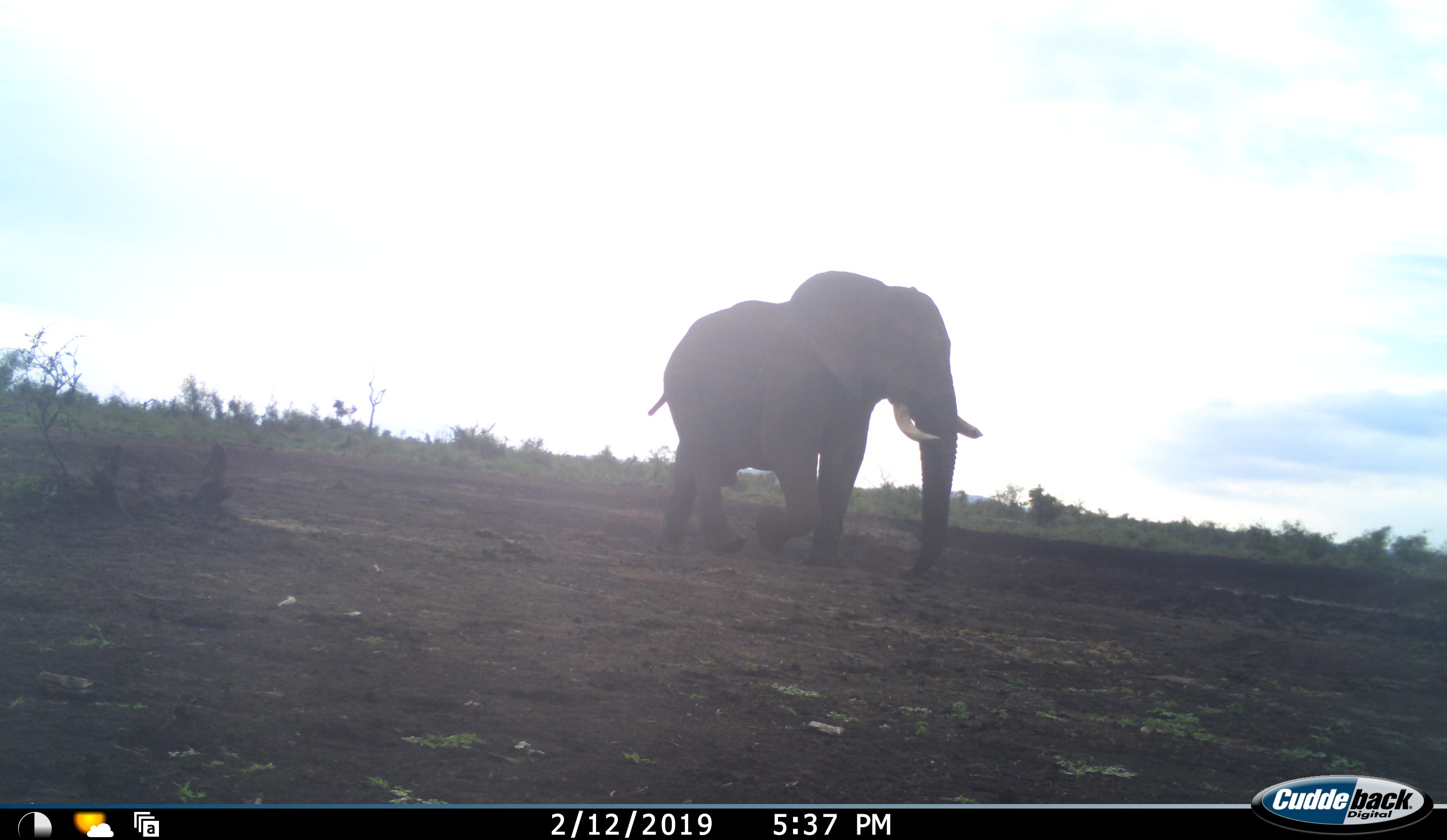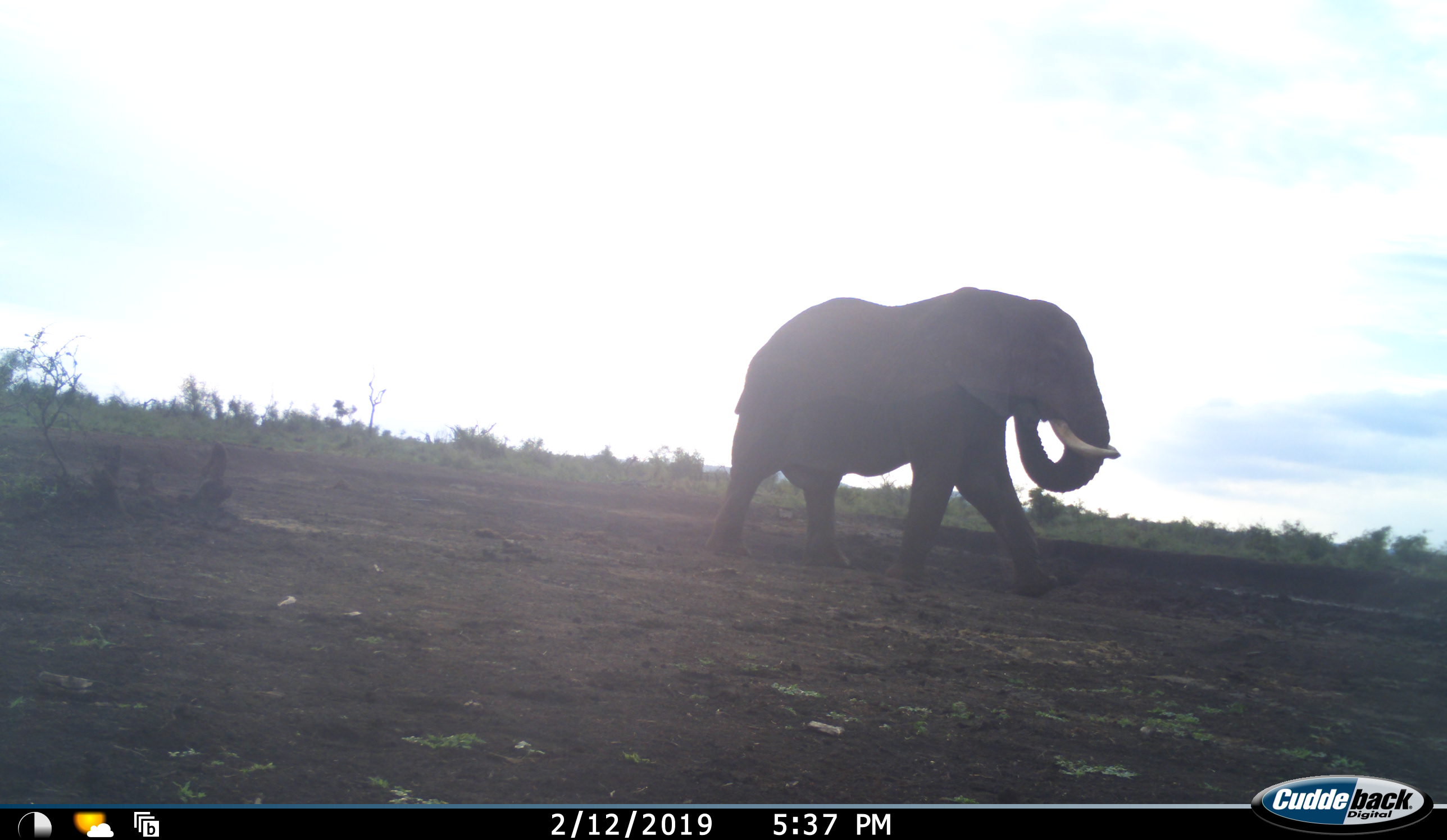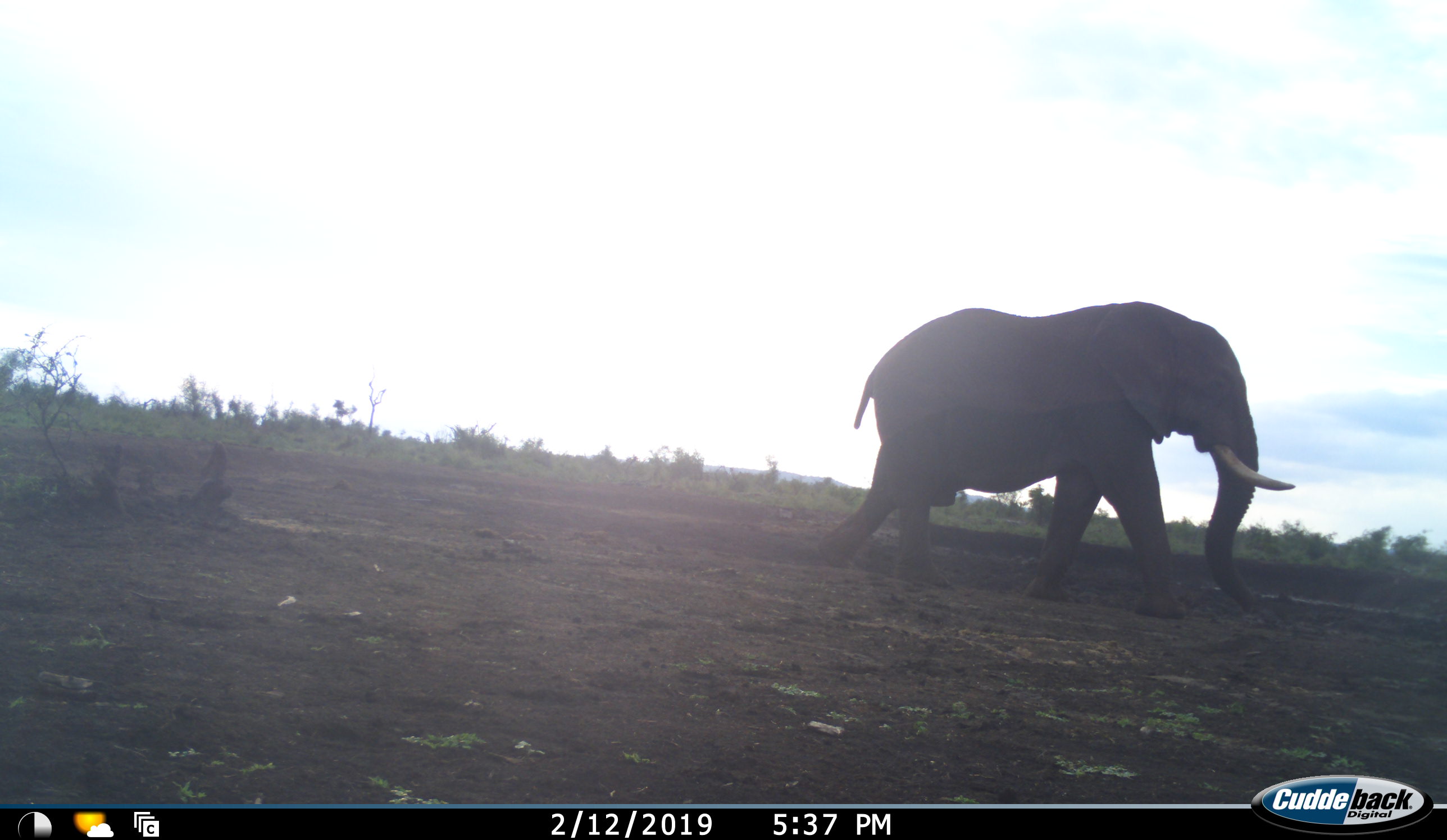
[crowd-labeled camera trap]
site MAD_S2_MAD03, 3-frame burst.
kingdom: Animalia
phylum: Chordata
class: Mammalia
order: Proboscidea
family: Elephantidae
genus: Loxodonta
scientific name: Loxodonta africana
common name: african bush elephant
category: elephant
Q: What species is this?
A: Elephant (african bush elephant) (Loxodonta africana).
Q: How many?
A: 1.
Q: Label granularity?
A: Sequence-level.